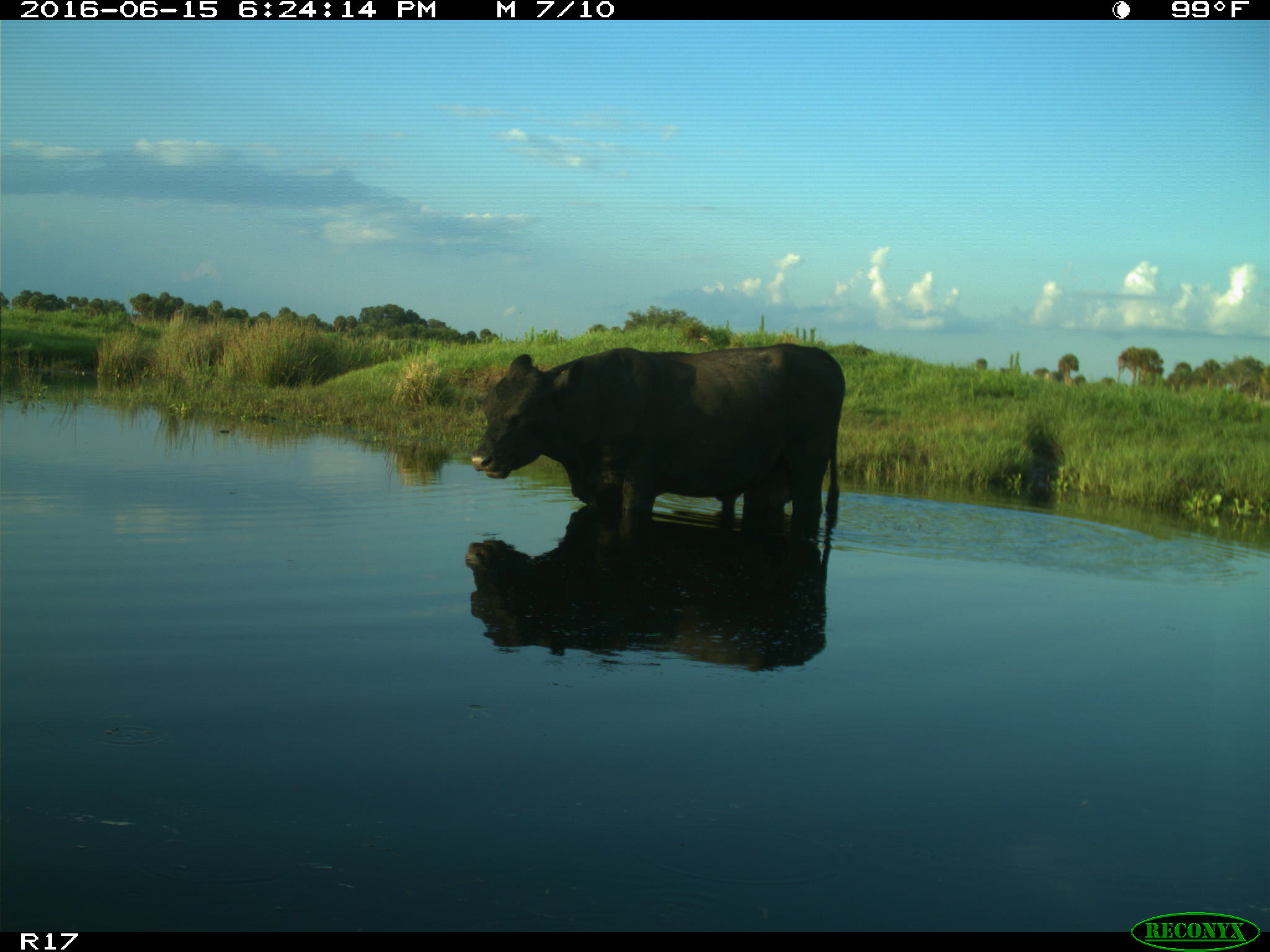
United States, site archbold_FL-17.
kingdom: Animalia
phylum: Chordata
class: Mammalia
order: Artiodactyla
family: Bovidae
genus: Bos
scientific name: Bos taurus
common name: domestic cow